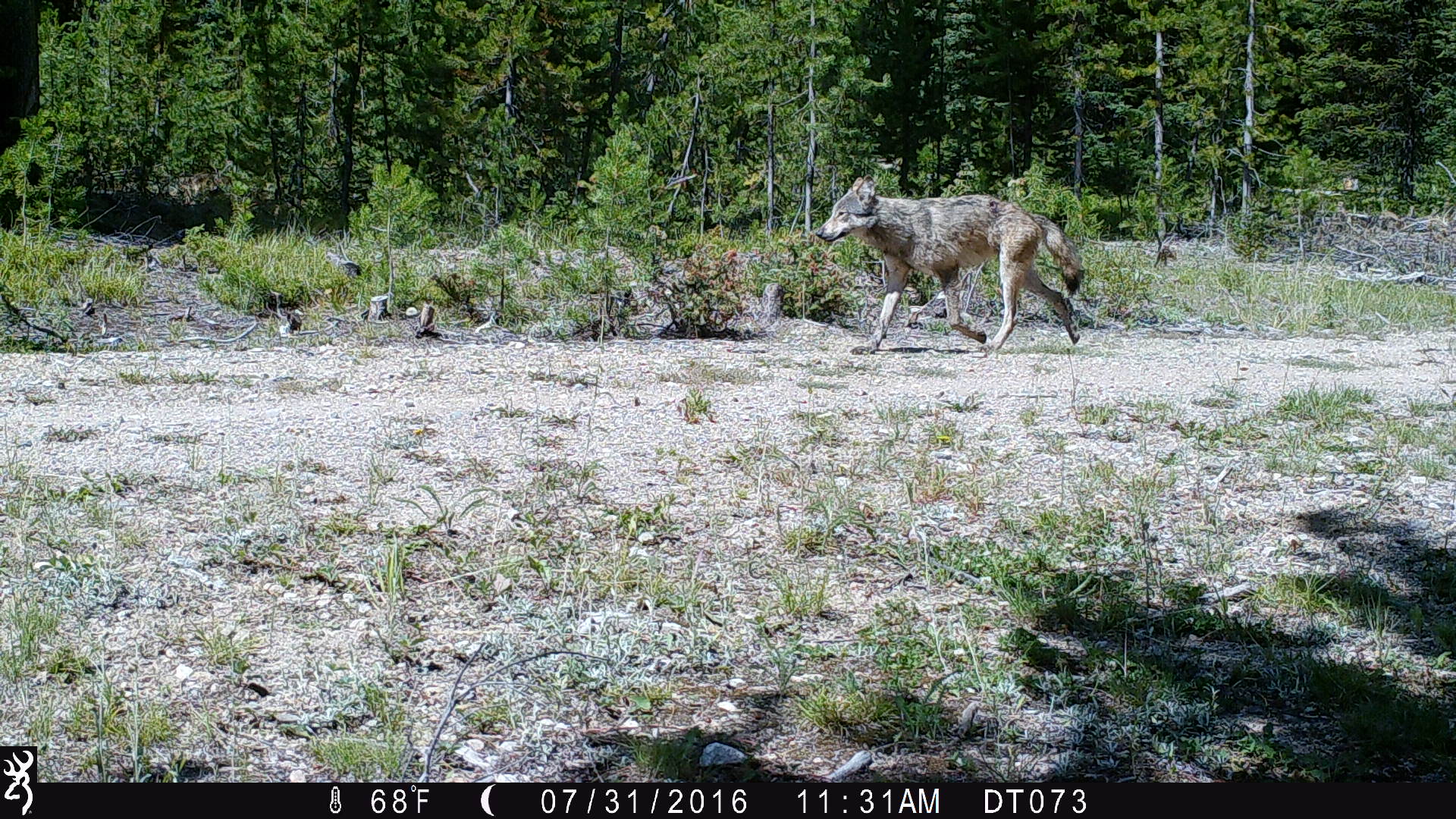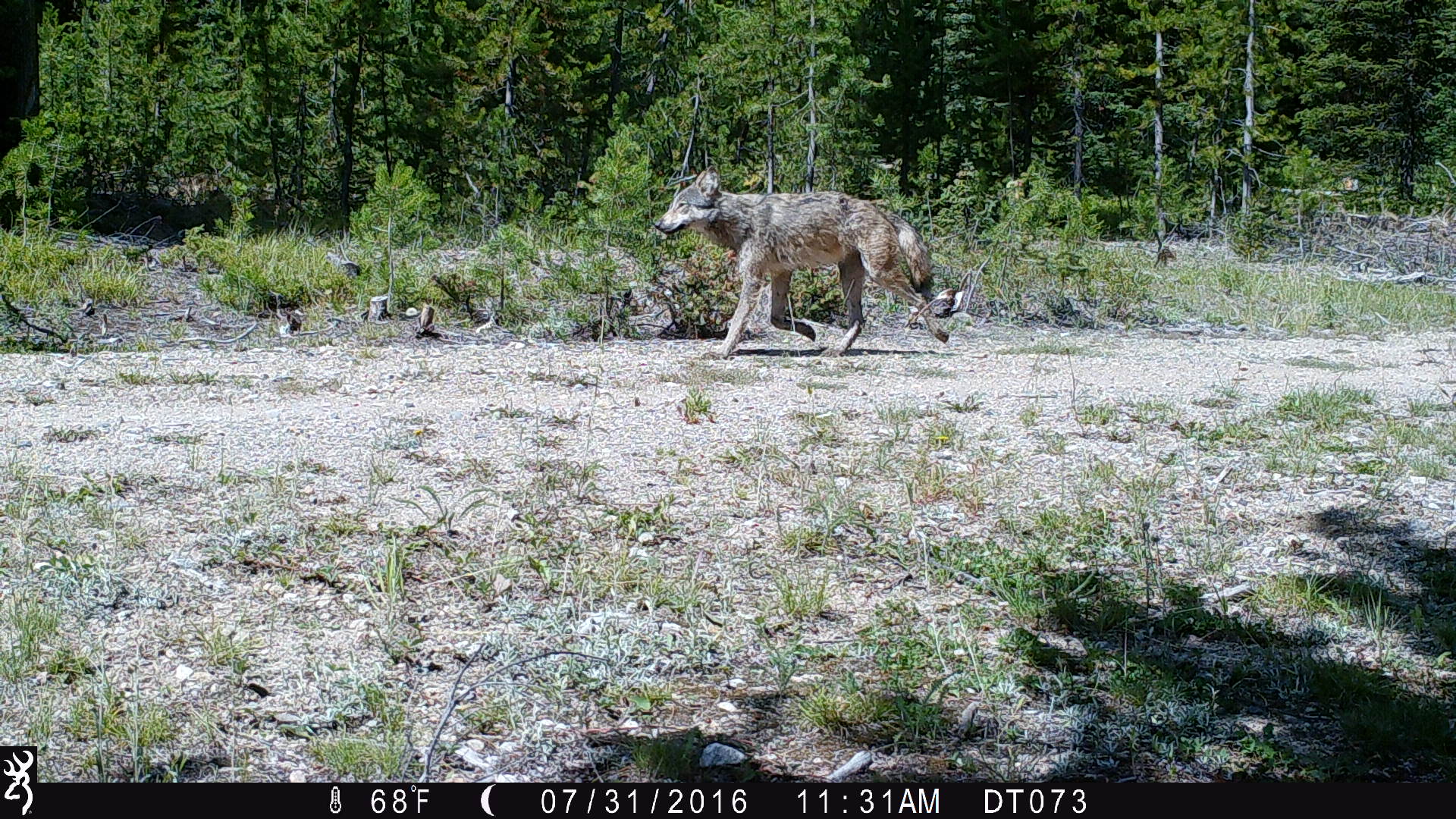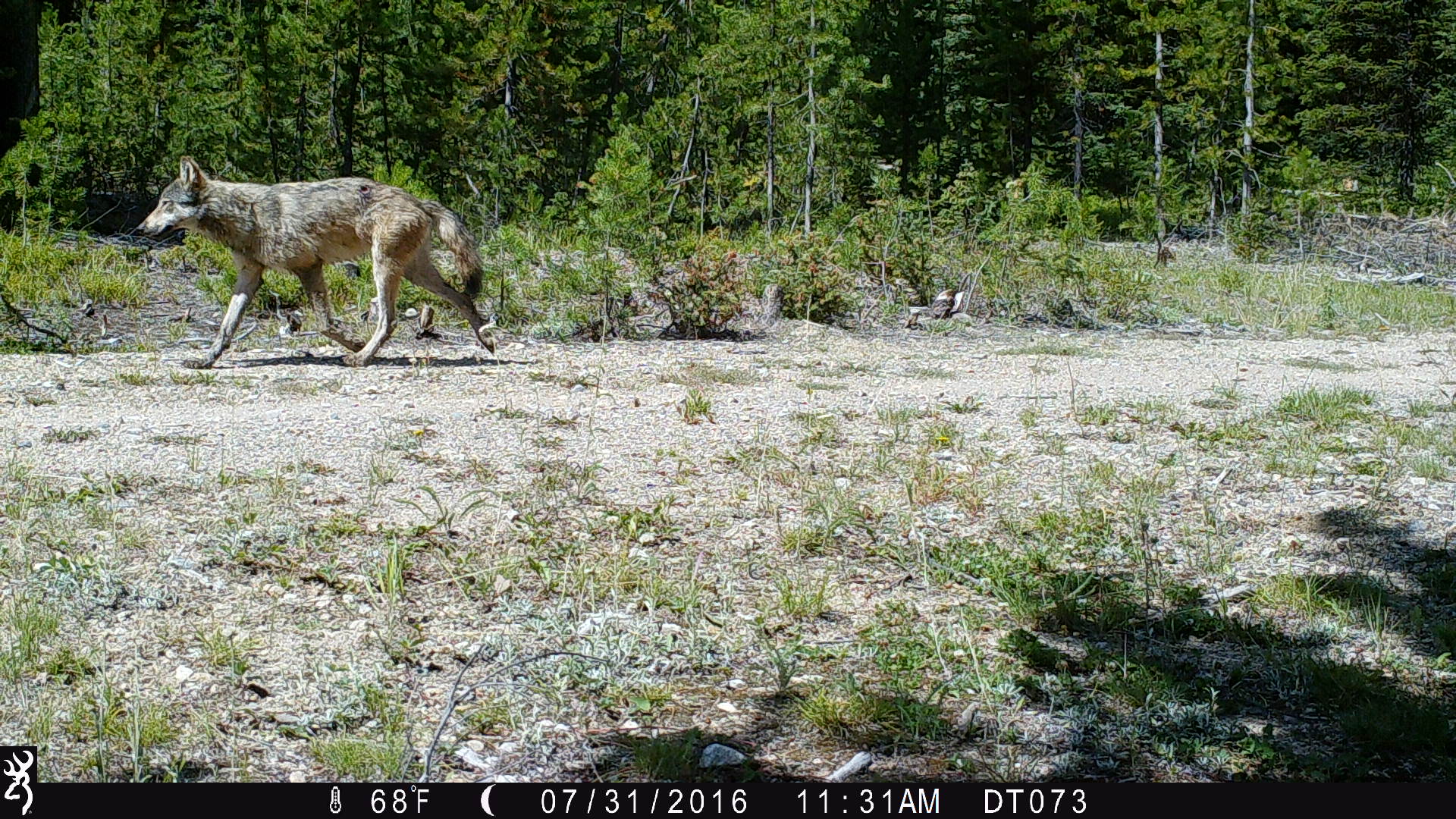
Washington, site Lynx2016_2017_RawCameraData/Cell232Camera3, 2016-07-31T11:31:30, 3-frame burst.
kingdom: Animalia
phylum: Chordata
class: Mammalia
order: Carnivora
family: Canidae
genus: Canis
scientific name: Canis lupus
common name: gray wolf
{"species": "Canis lupus (gray wolf)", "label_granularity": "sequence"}